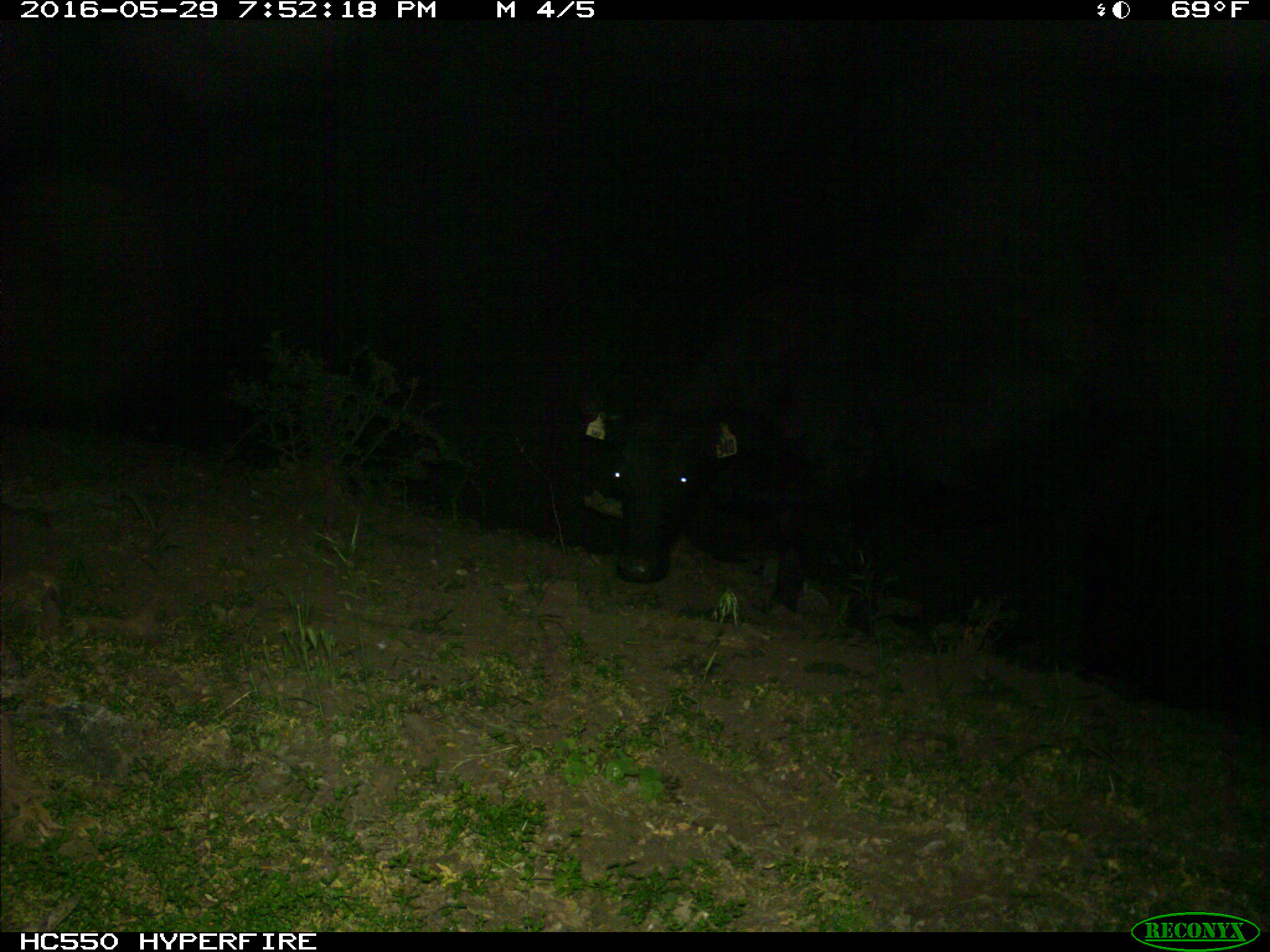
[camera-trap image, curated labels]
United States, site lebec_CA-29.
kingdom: Animalia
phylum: Chordata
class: Mammalia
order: Artiodactyla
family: Bovidae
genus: Bos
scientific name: Bos taurus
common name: domestic cow